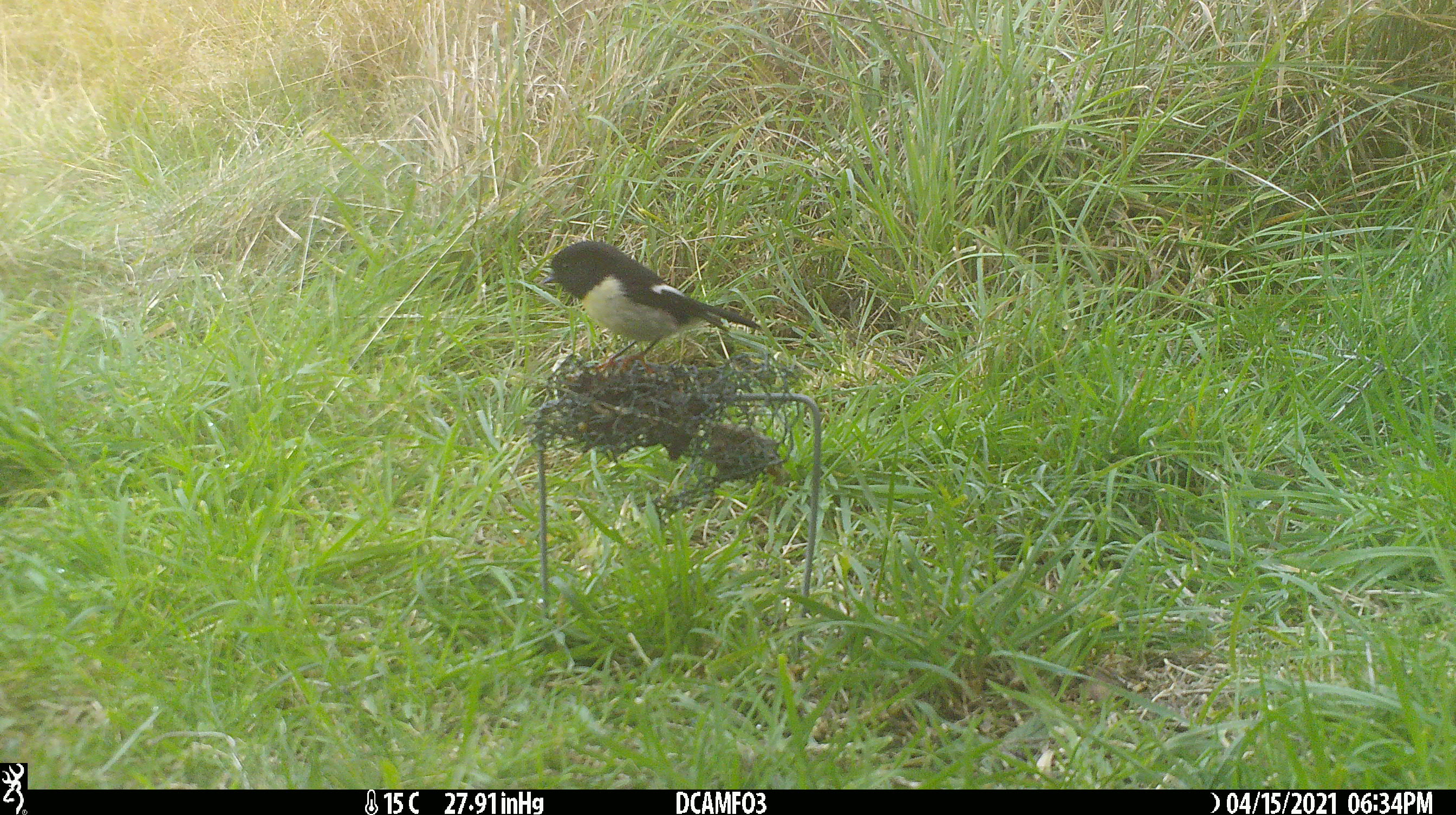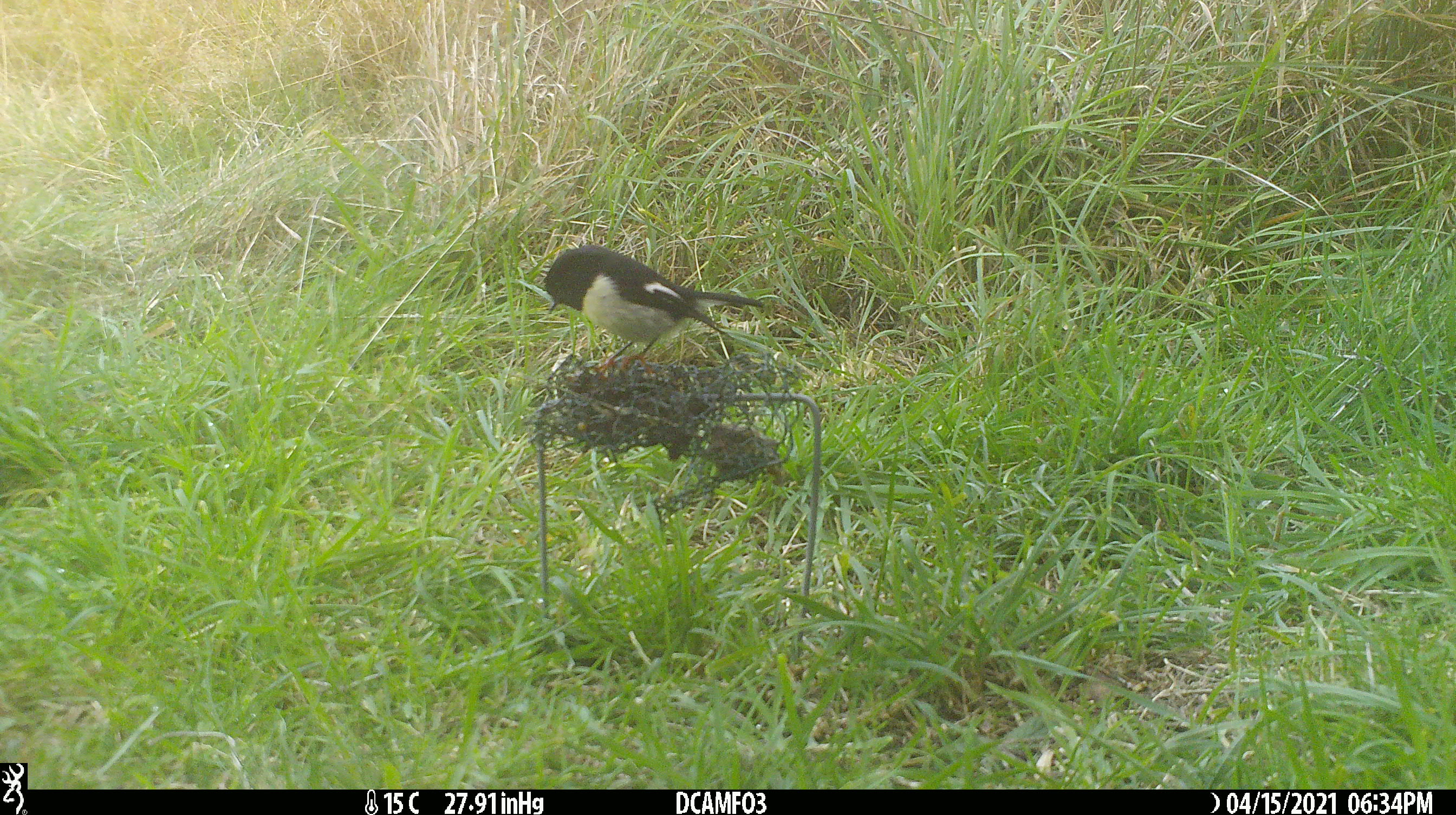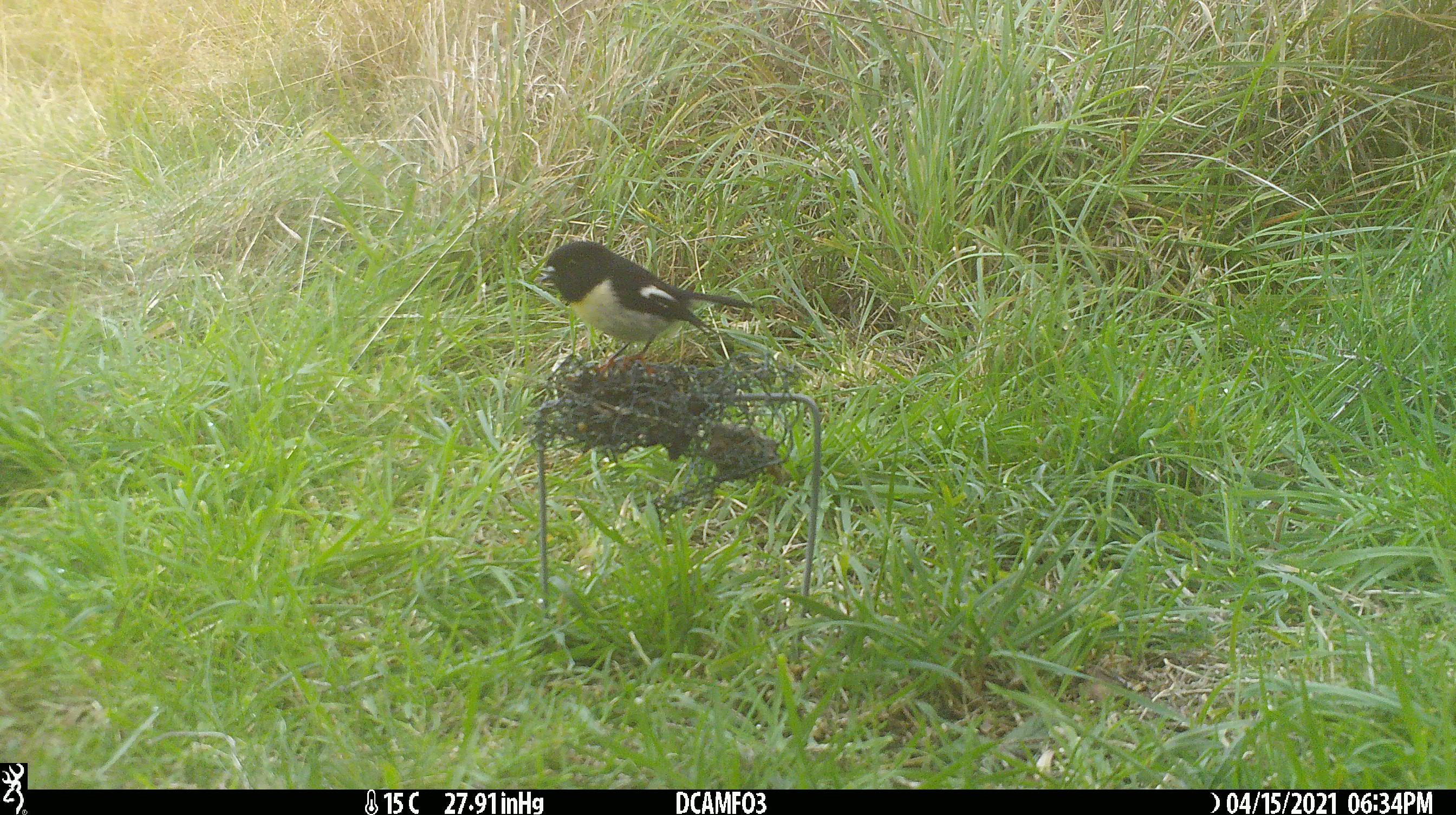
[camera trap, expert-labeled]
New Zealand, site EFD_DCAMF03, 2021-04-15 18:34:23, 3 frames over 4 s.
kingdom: Animalia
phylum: Chordata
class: Aves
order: Passeriformes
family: Petroicidae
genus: Petroica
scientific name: Petroica macrocephala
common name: tomtit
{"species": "tomtit (Petroica macrocephala)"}